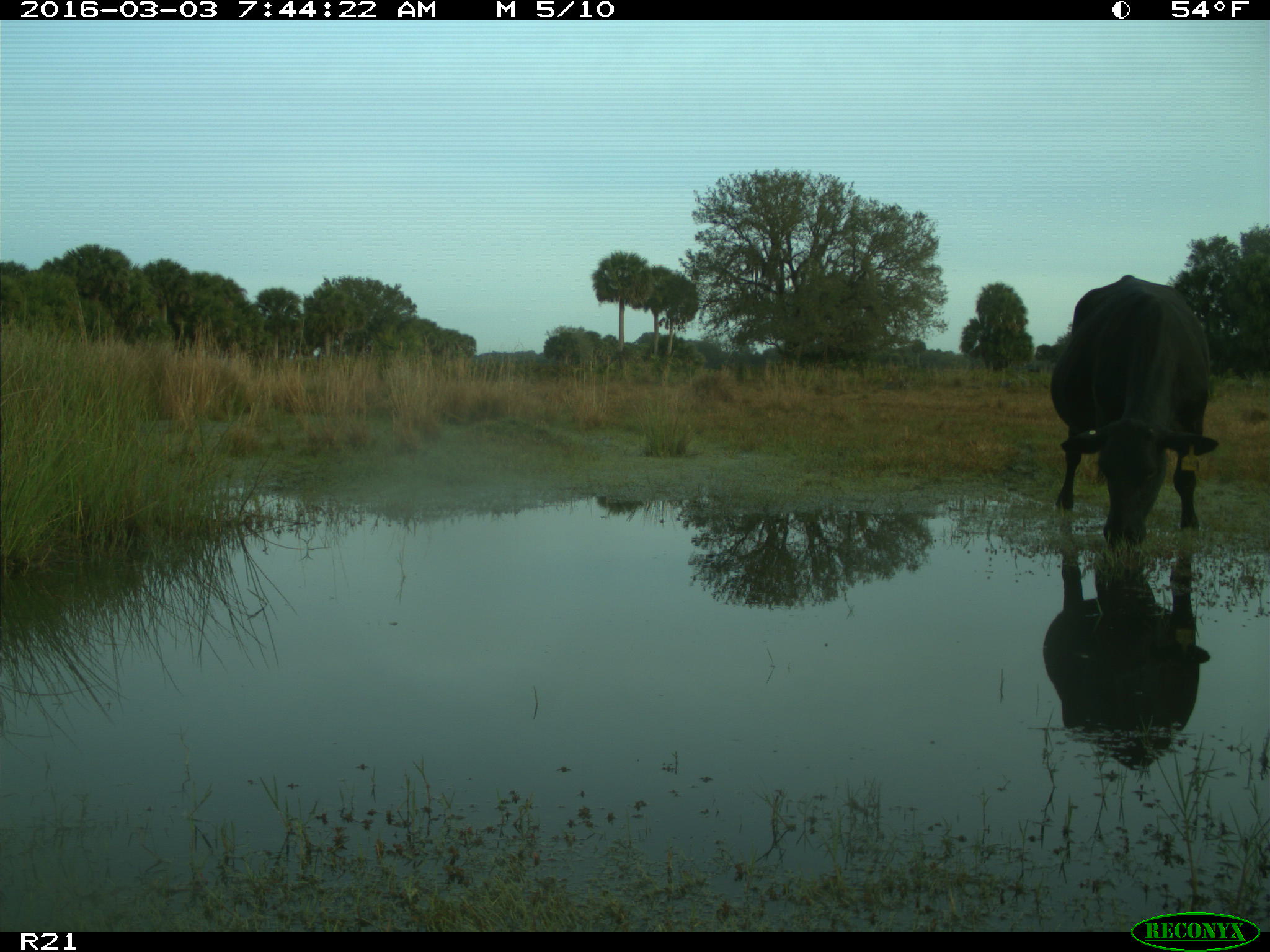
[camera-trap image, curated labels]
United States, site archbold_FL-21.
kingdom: Animalia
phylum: Chordata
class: Mammalia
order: Artiodactyla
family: Bovidae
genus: Bos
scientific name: Bos taurus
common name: domestic cow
Bos taurus (domestic cow).